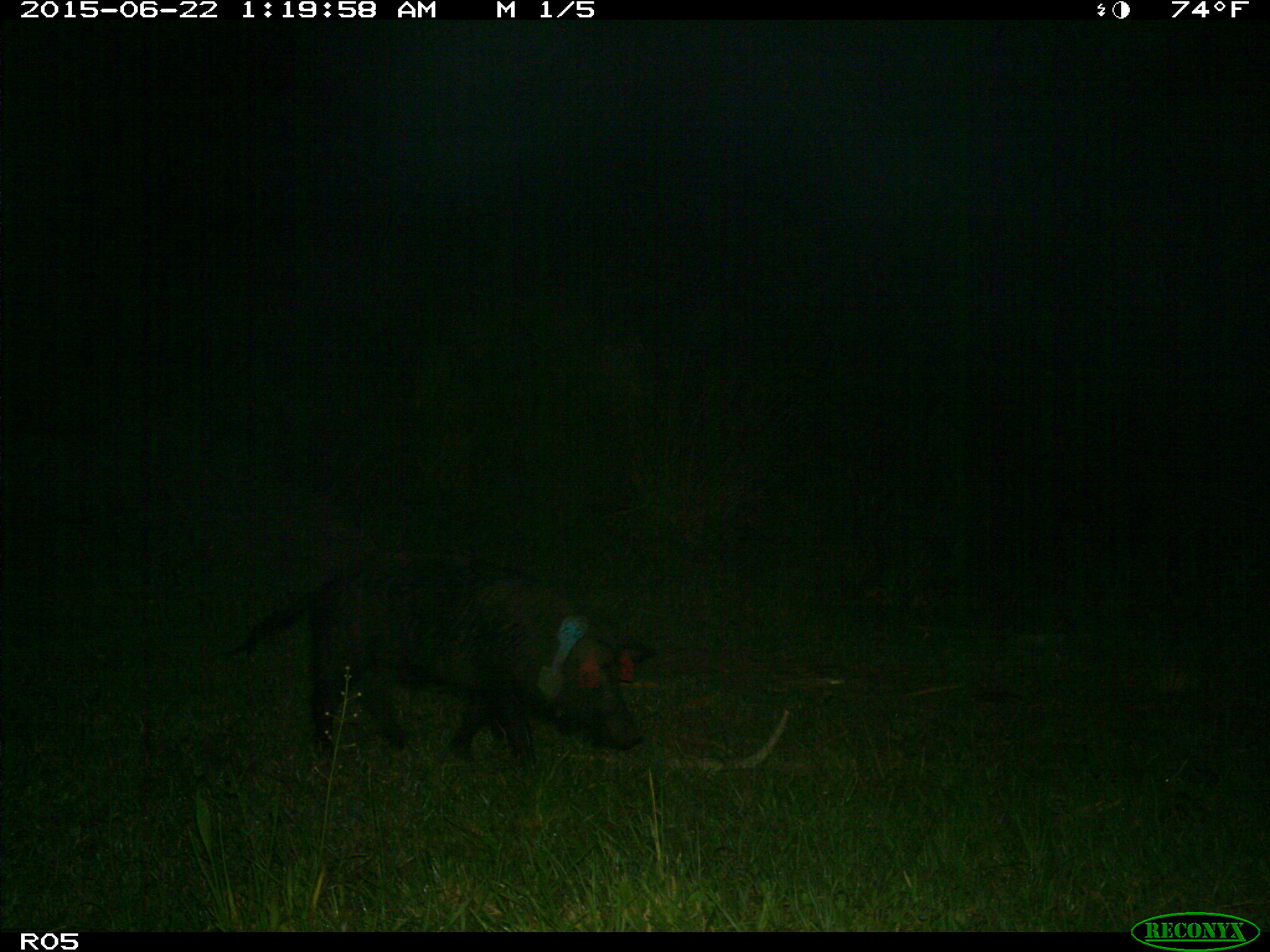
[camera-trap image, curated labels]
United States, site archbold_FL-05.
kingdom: Animalia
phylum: Chordata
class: Mammalia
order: Artiodactyla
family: Suidae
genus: Sus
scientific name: Sus scrofa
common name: wild boar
Sus scrofa (wild boar).